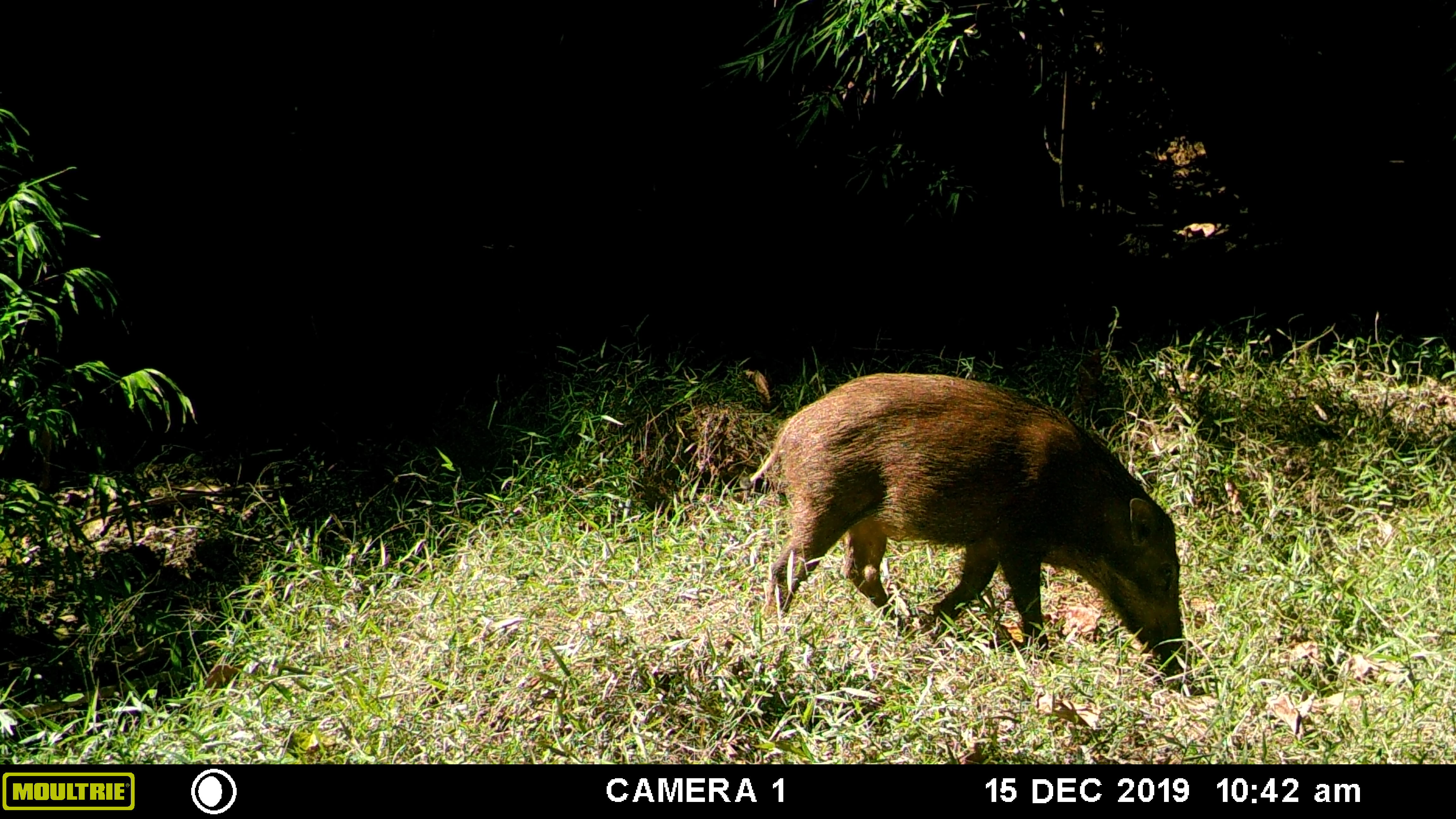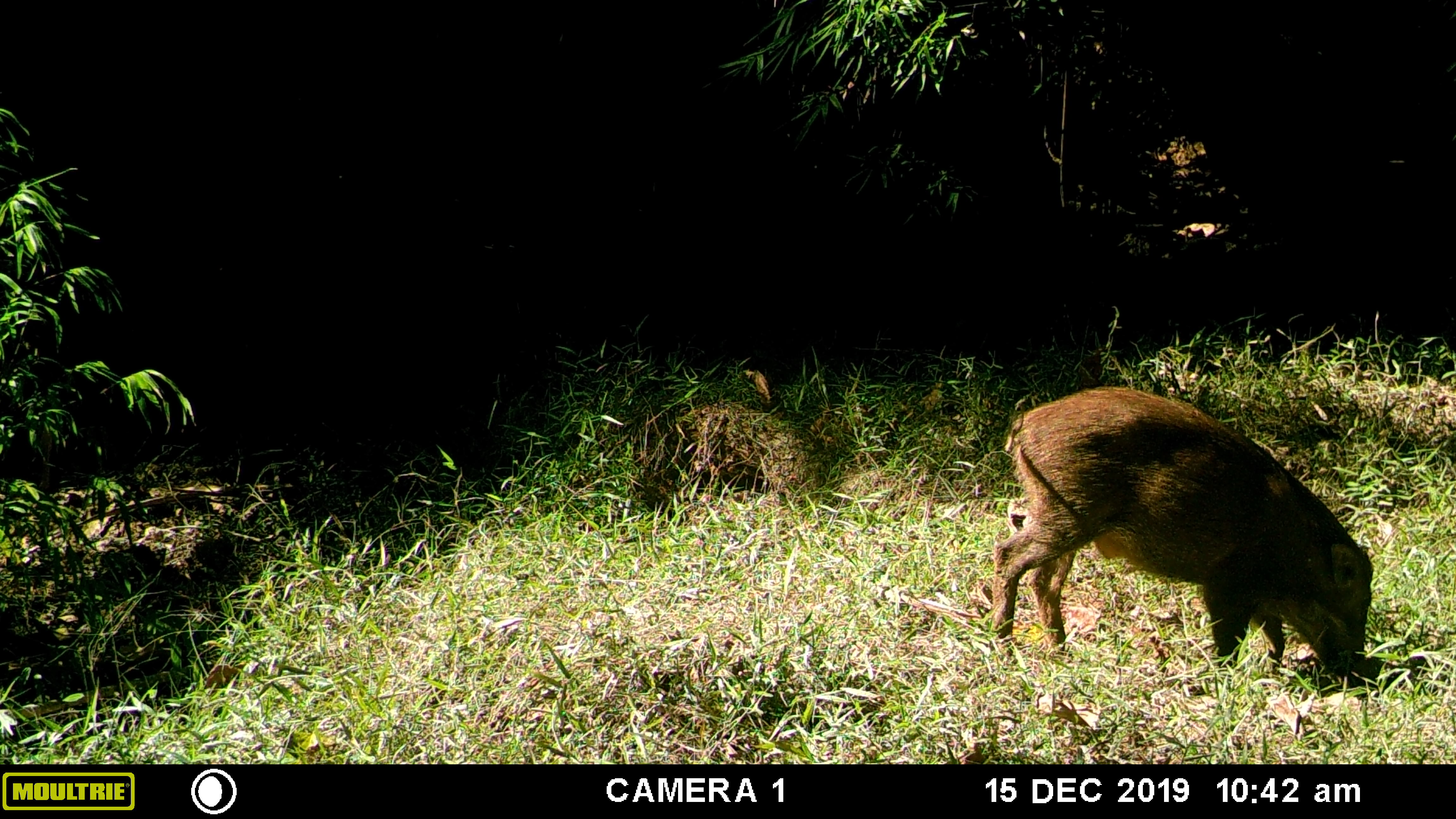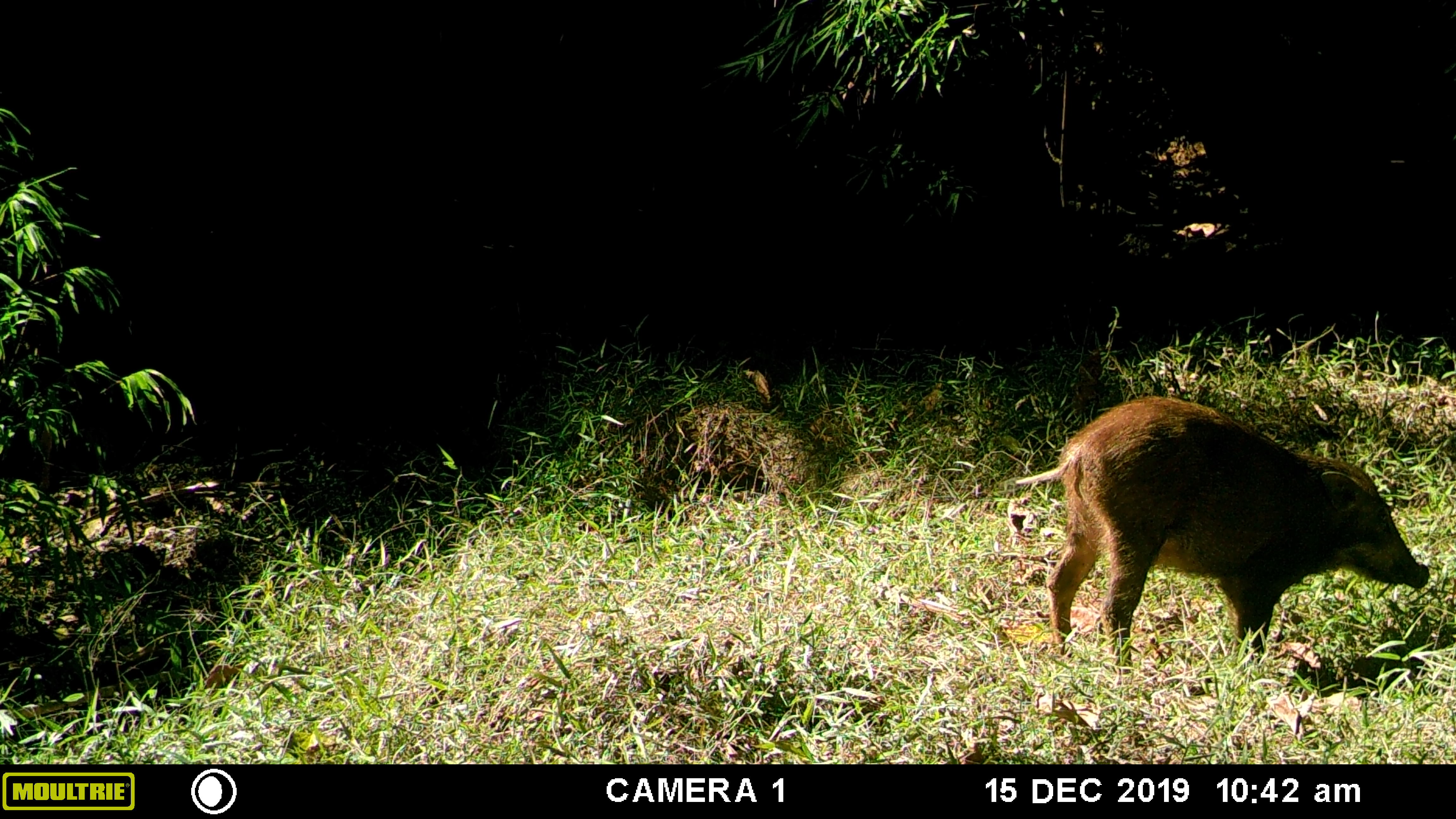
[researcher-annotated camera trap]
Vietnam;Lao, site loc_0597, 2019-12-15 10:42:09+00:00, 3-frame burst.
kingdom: Animalia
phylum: Chordata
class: Mammalia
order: Artiodactyla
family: Suidae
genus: Sus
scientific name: Sus scrofa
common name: eurasian wild pig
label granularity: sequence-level